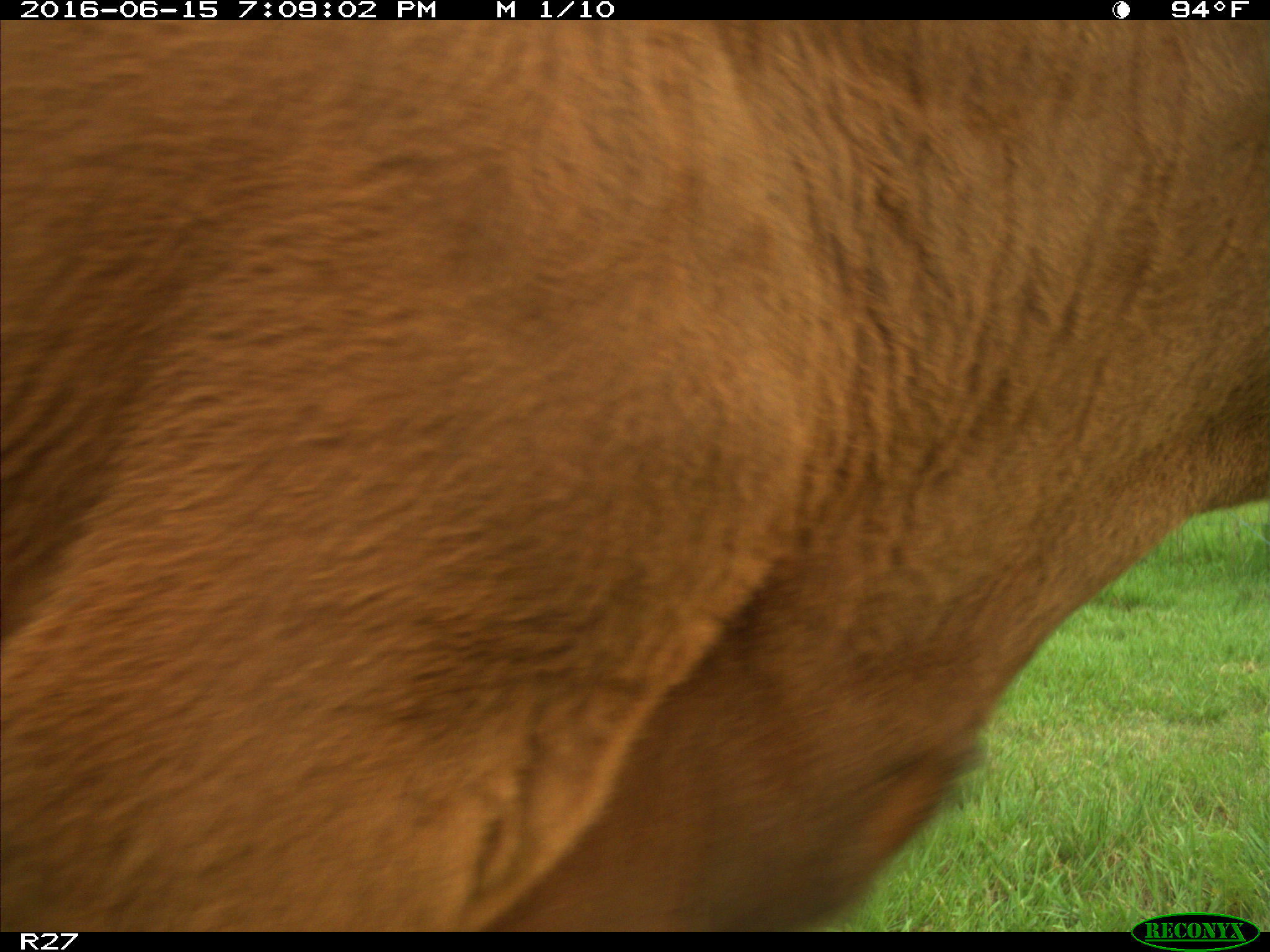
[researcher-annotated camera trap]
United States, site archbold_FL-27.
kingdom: Animalia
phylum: Chordata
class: Mammalia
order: Artiodactyla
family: Bovidae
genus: Bos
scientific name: Bos taurus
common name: domestic cow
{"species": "Bos taurus (domestic cow)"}